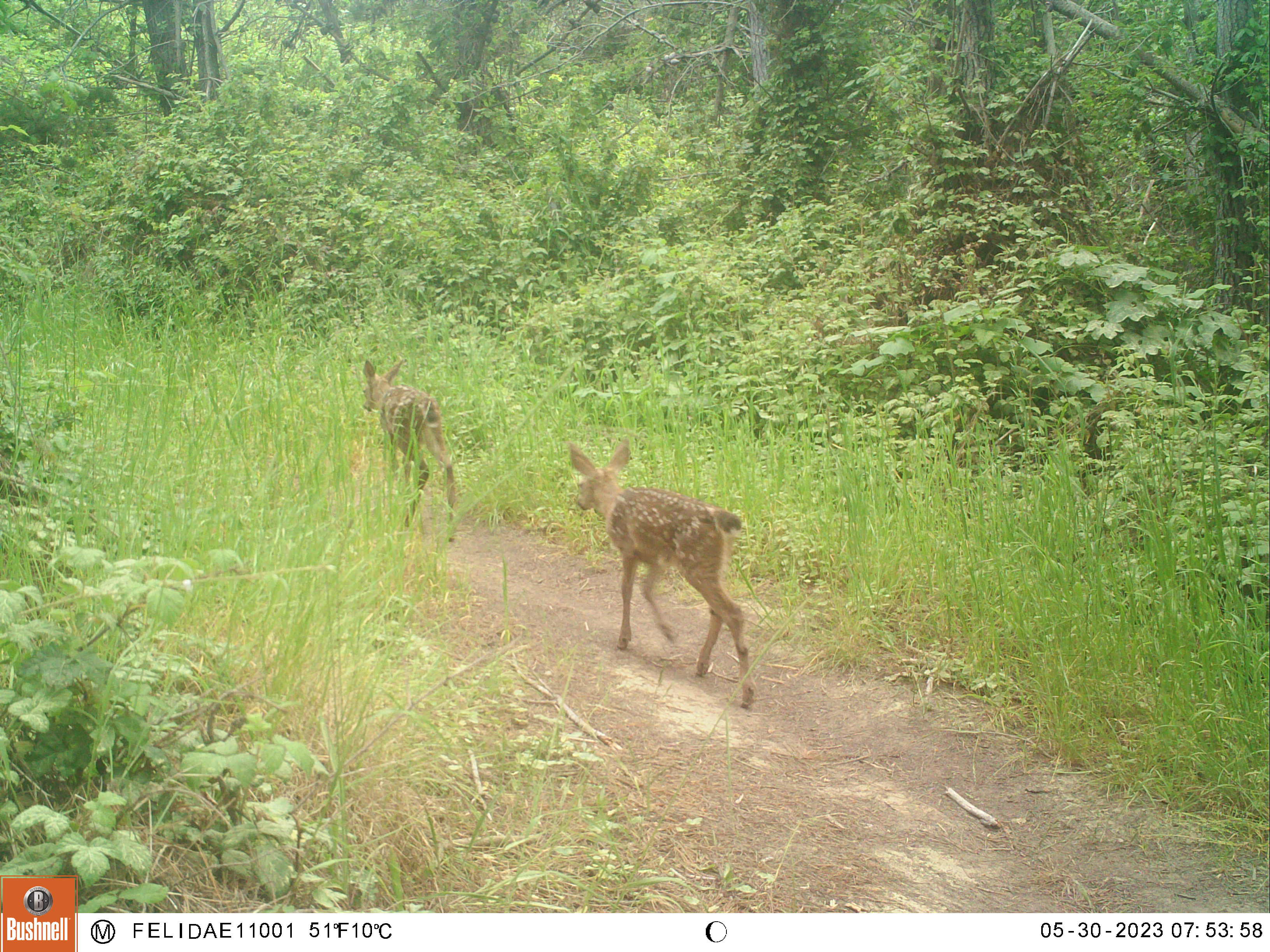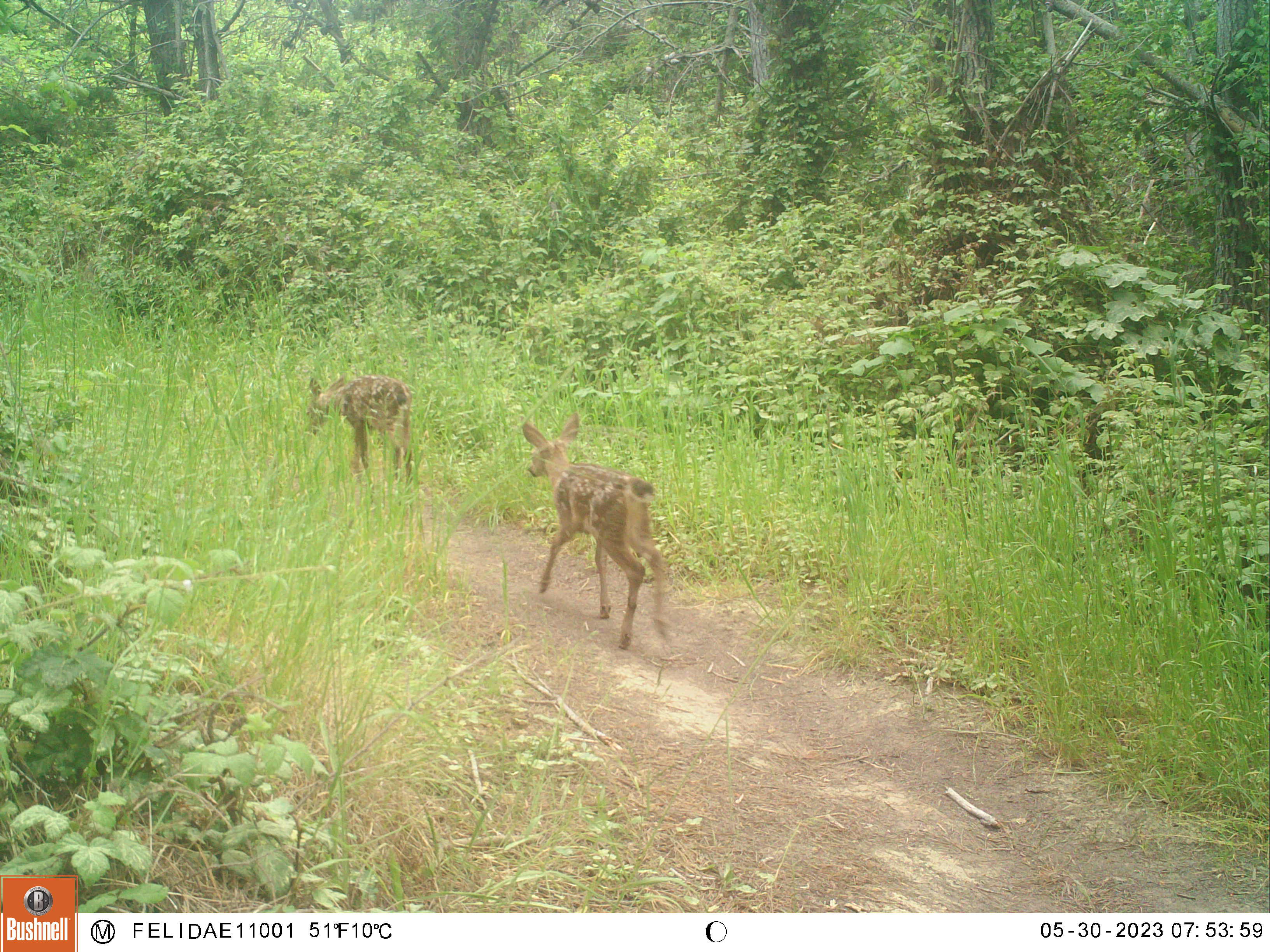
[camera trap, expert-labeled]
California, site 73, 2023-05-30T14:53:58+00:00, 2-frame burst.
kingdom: Animalia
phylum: Chordata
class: Mammalia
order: Artiodactyla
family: Cervidae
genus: Odocoileus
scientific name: Odocoileus hemionus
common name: mule deer